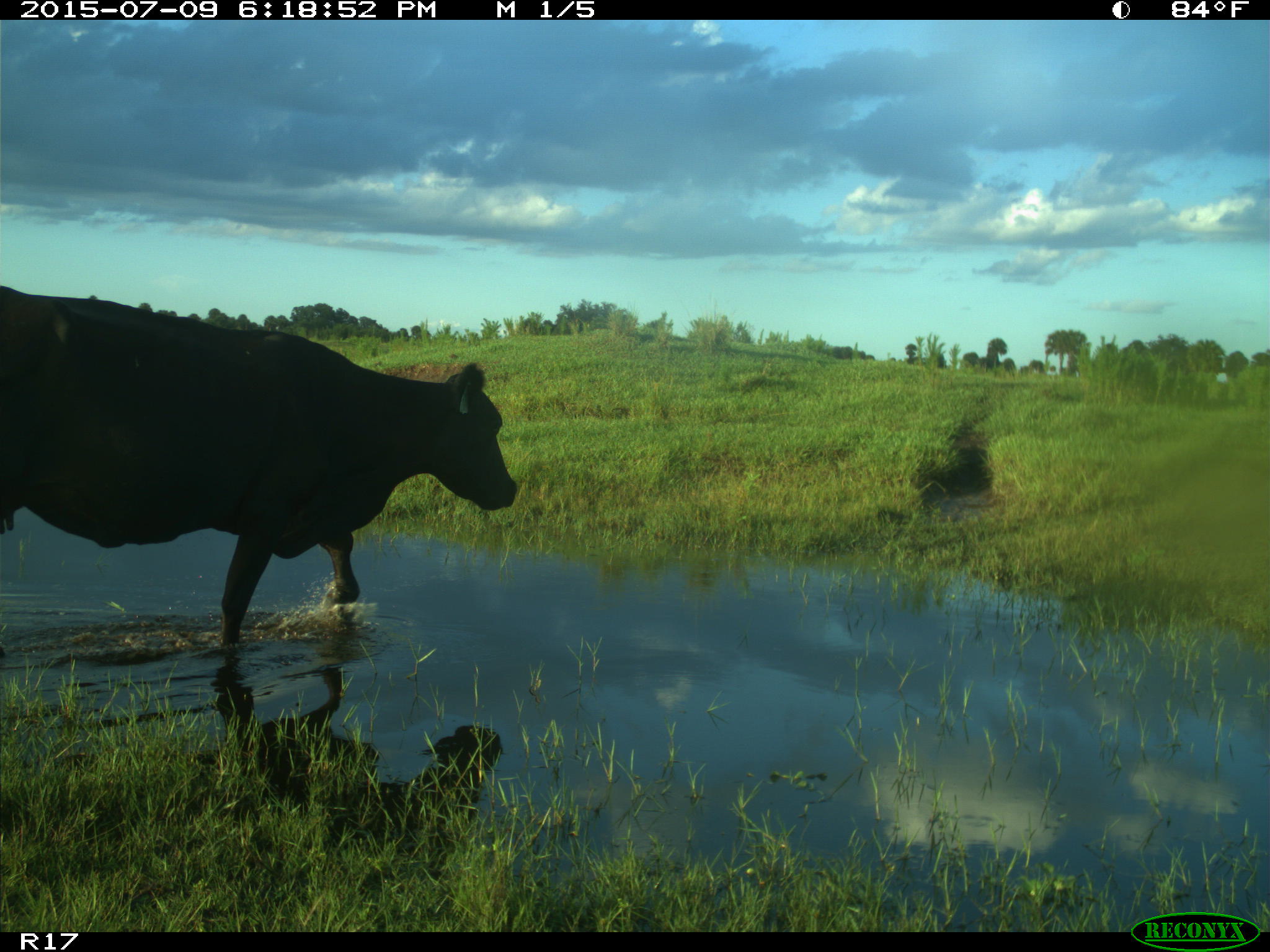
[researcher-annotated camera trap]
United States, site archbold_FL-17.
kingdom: Animalia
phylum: Chordata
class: Mammalia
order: Artiodactyla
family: Bovidae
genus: Bos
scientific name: Bos taurus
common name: domestic cow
Bos taurus (domestic cow).